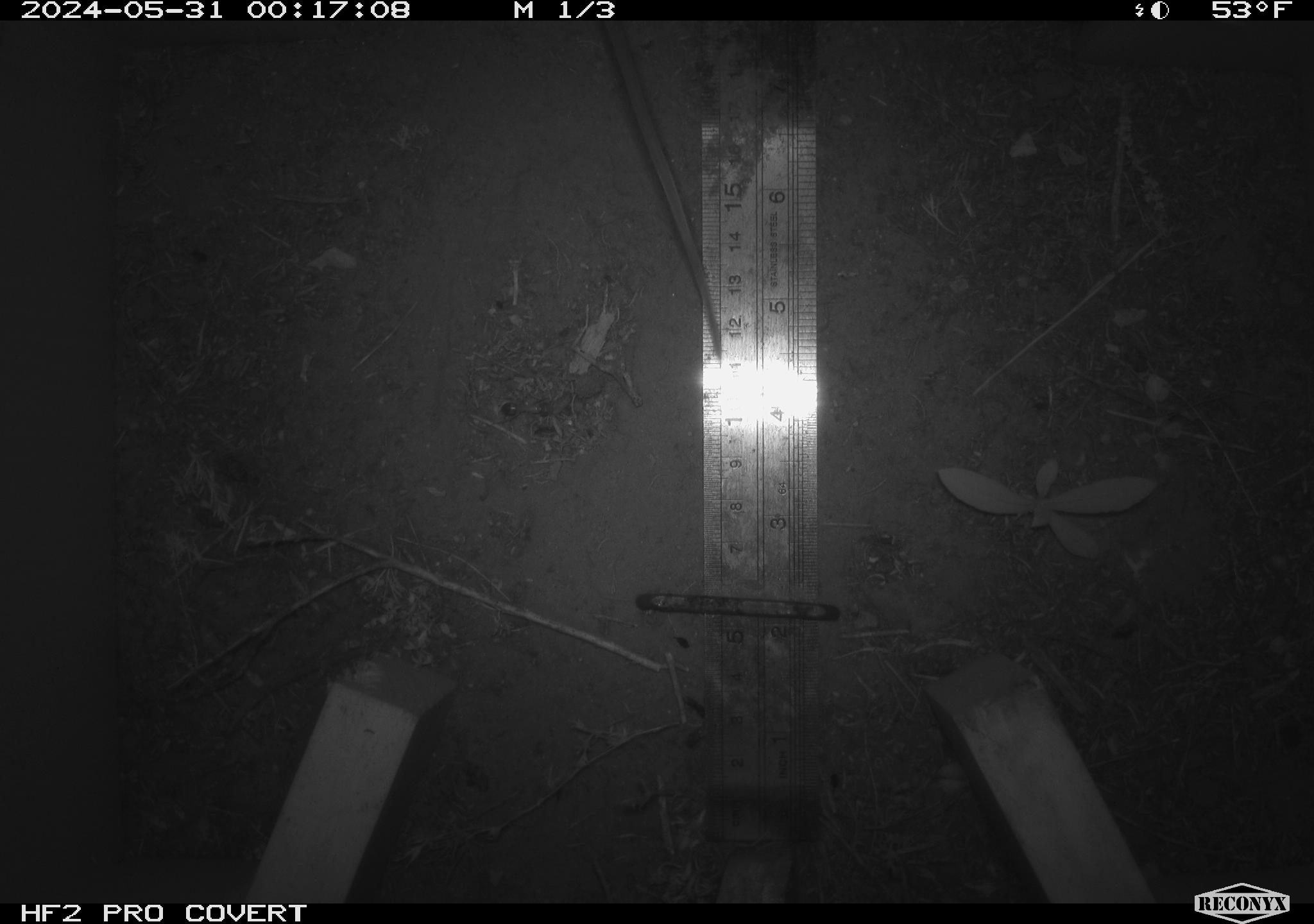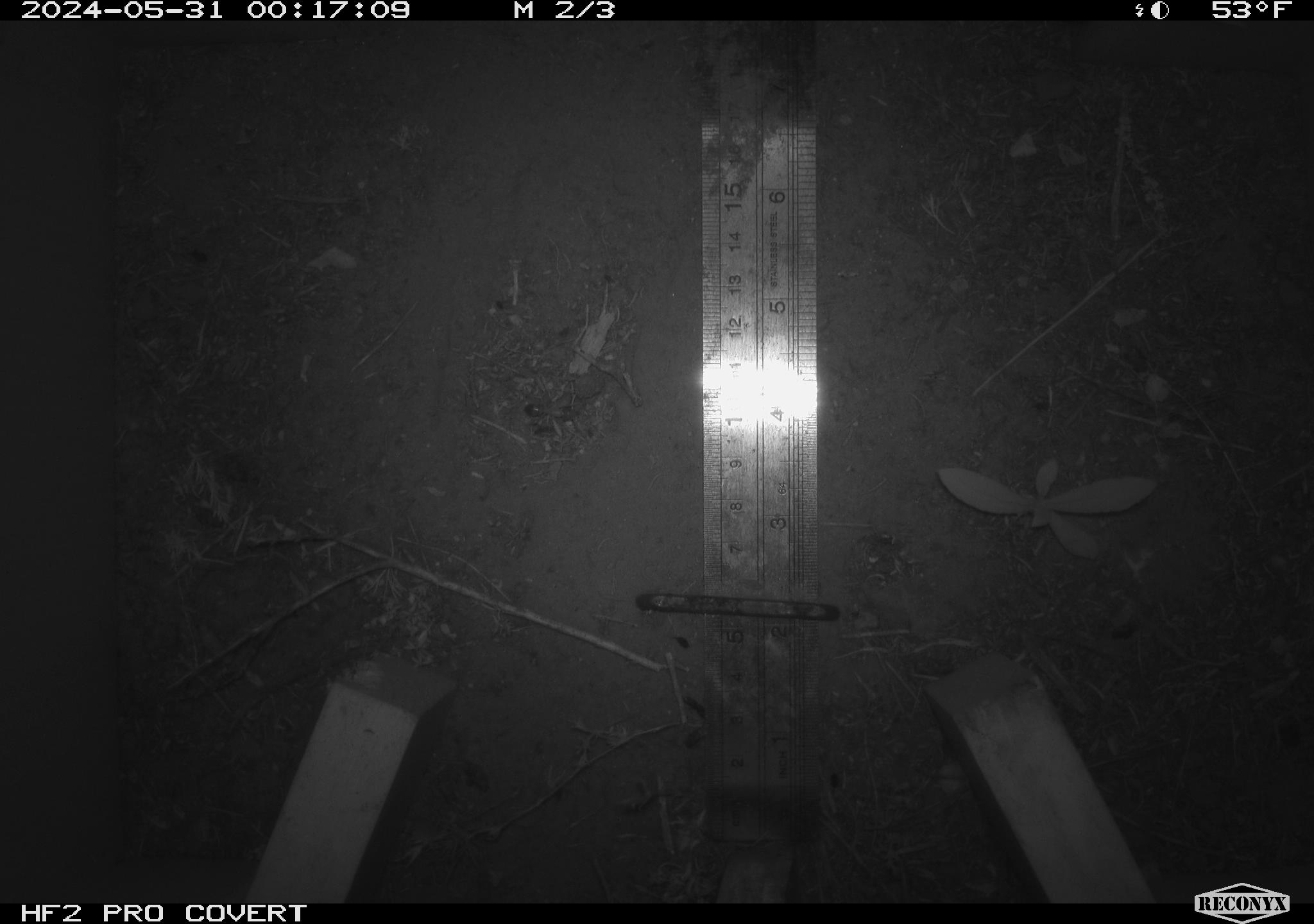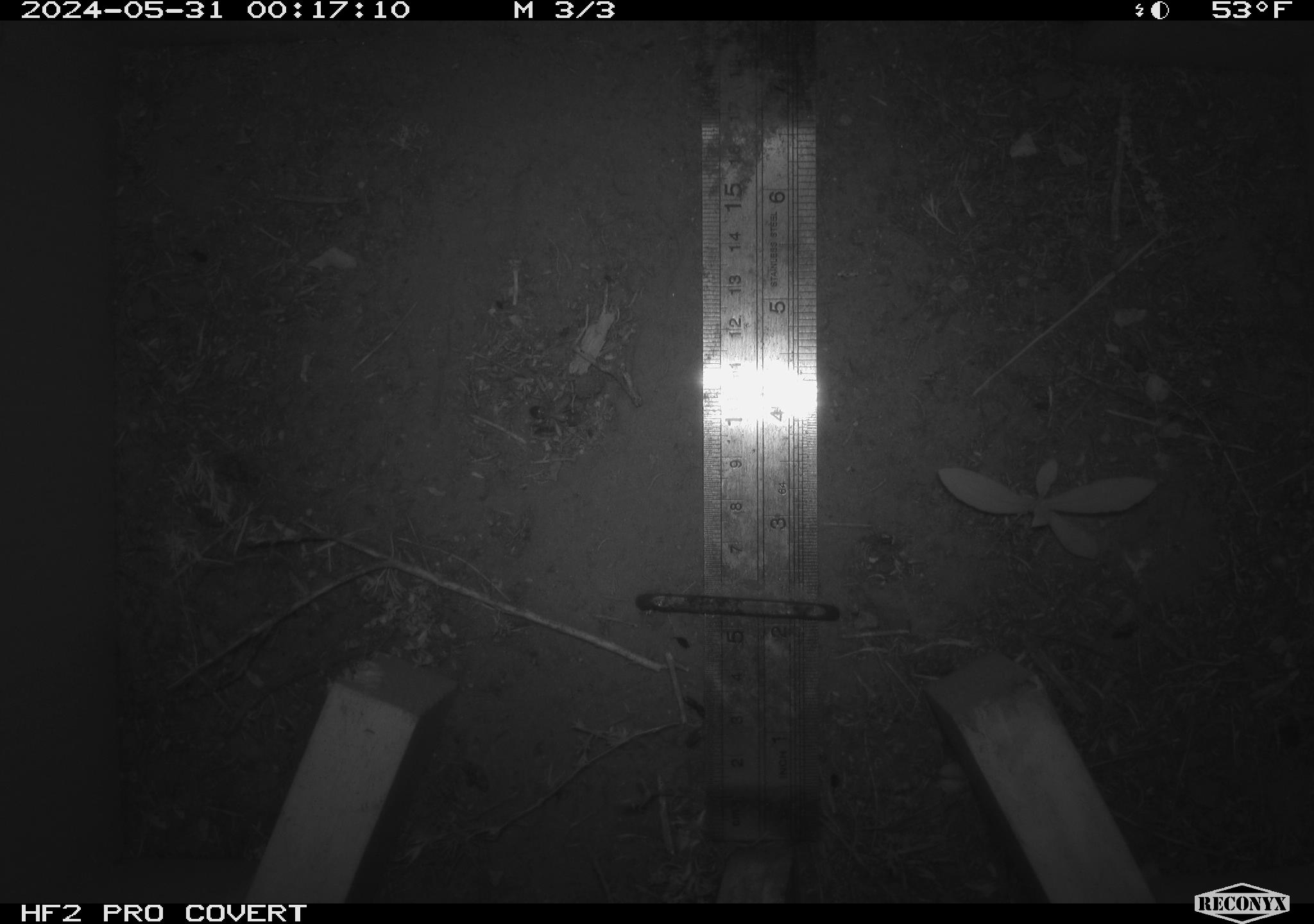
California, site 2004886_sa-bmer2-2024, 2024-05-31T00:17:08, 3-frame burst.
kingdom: Animalia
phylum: Chordata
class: Mammalia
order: Rodentia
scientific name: Rodentia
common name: woodrat or rat or mouse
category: woodrat or rat or mouse species